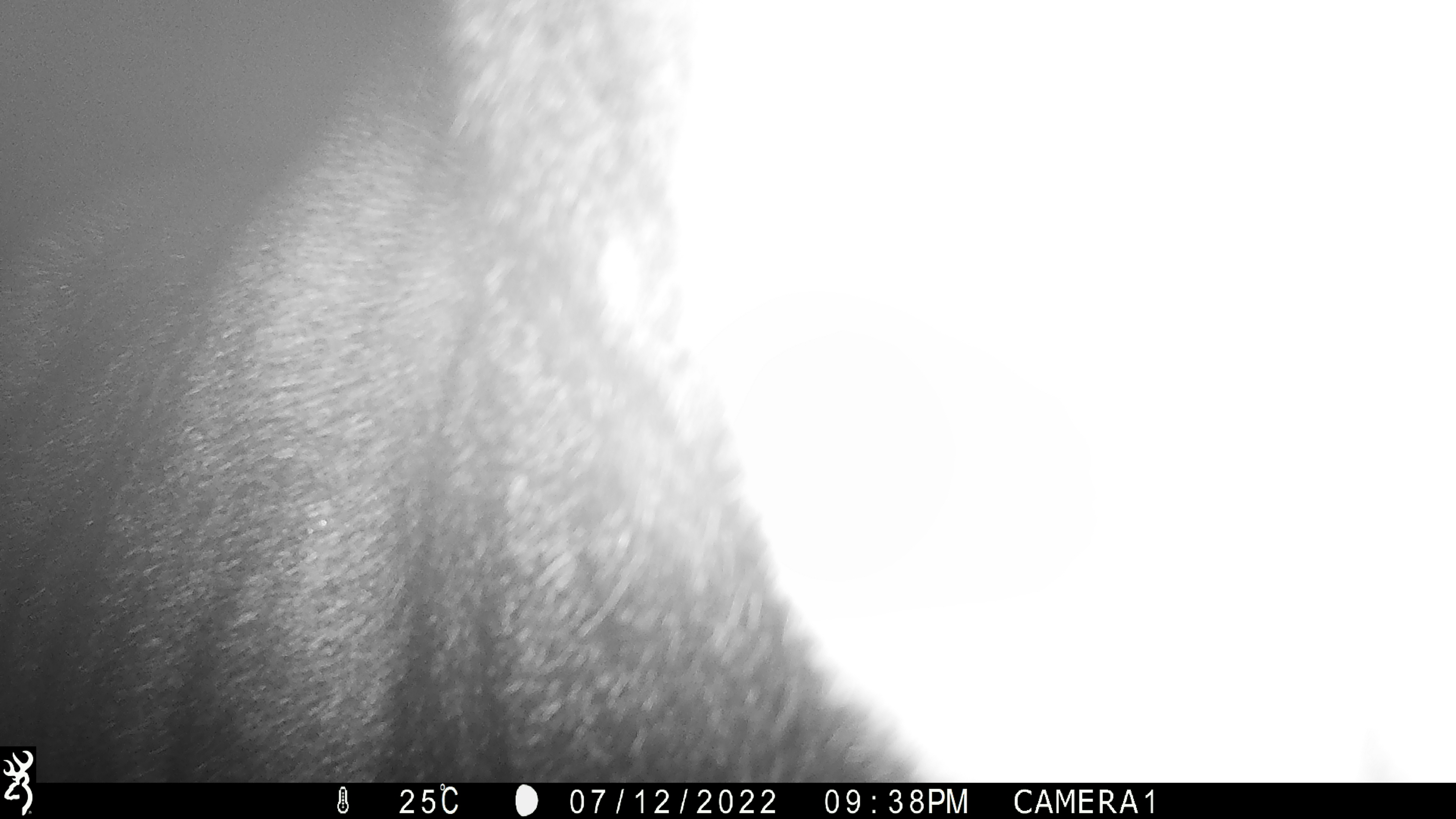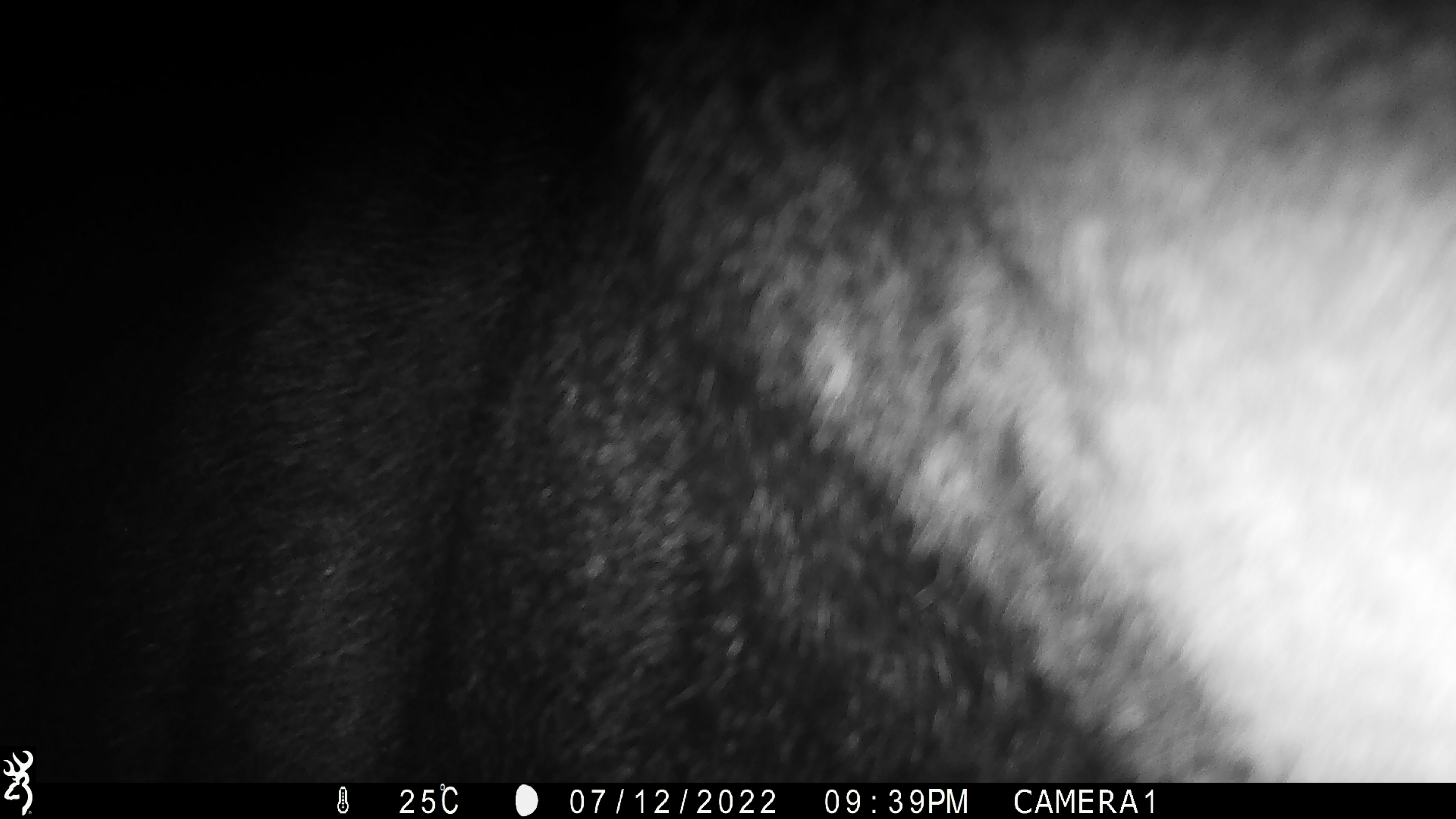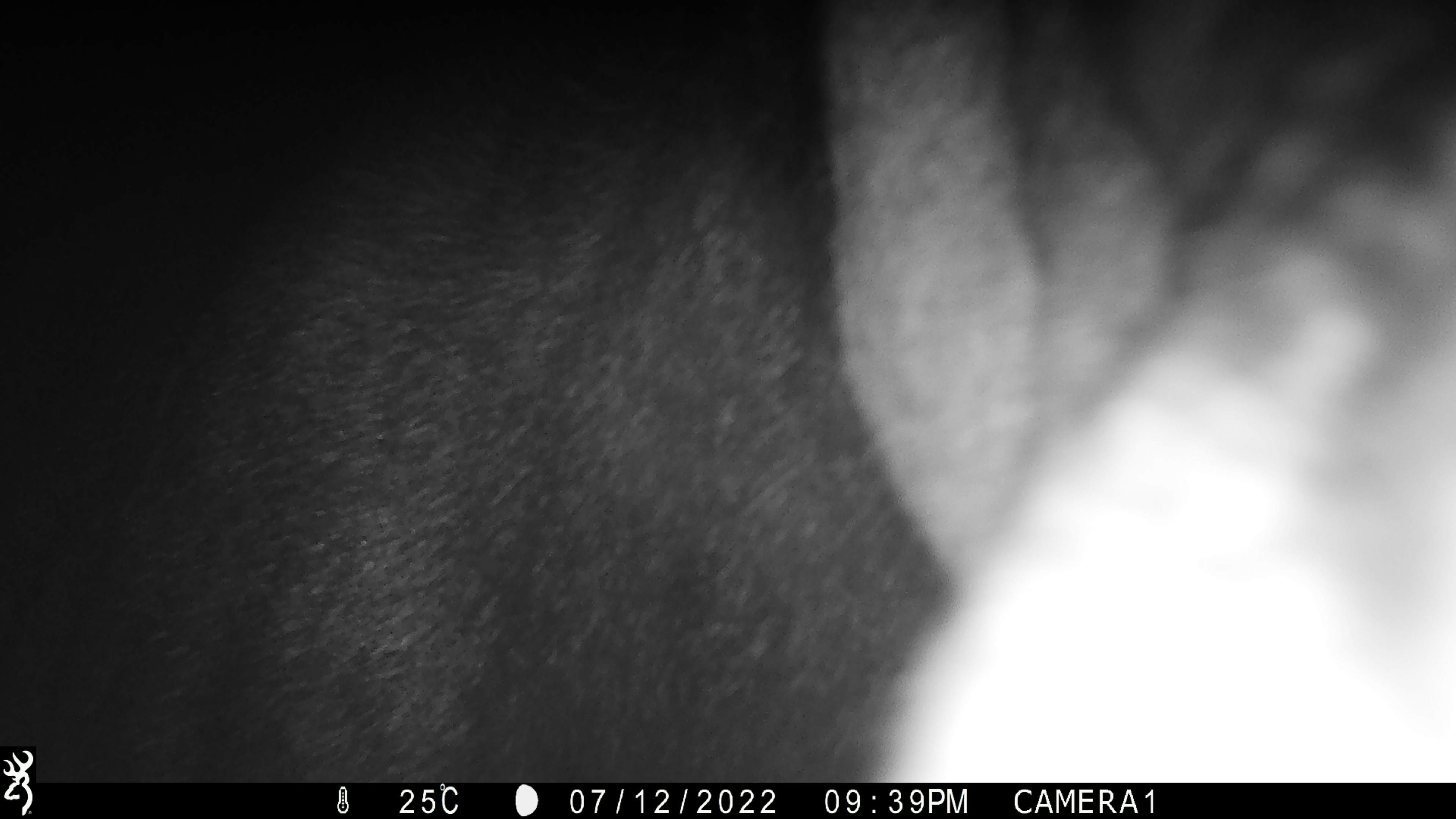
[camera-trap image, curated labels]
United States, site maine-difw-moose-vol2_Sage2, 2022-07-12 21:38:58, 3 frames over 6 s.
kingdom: Animalia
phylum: Chordata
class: Mammalia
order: Artiodactyla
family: Cervidae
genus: Alces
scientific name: Alces alces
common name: moose